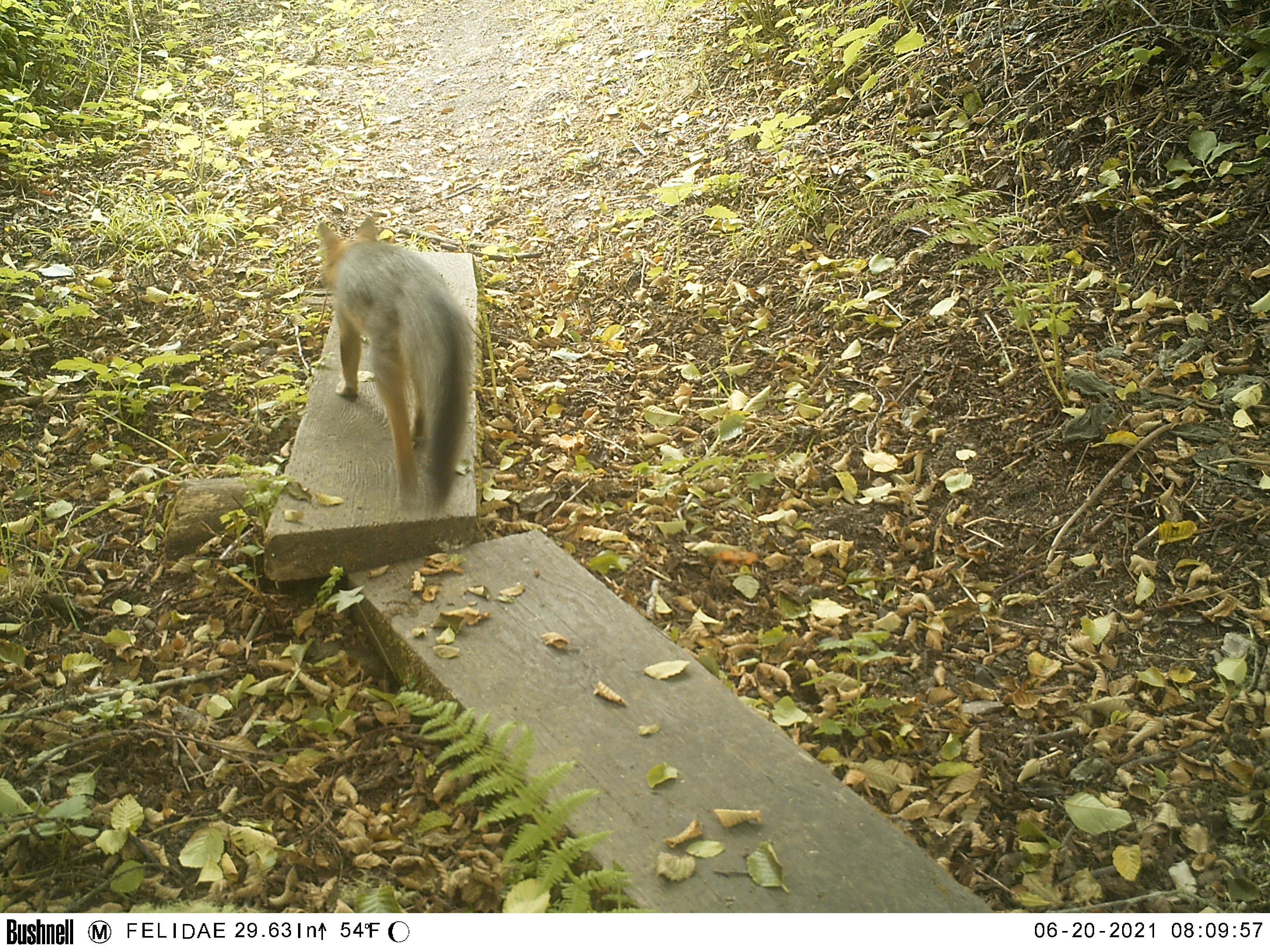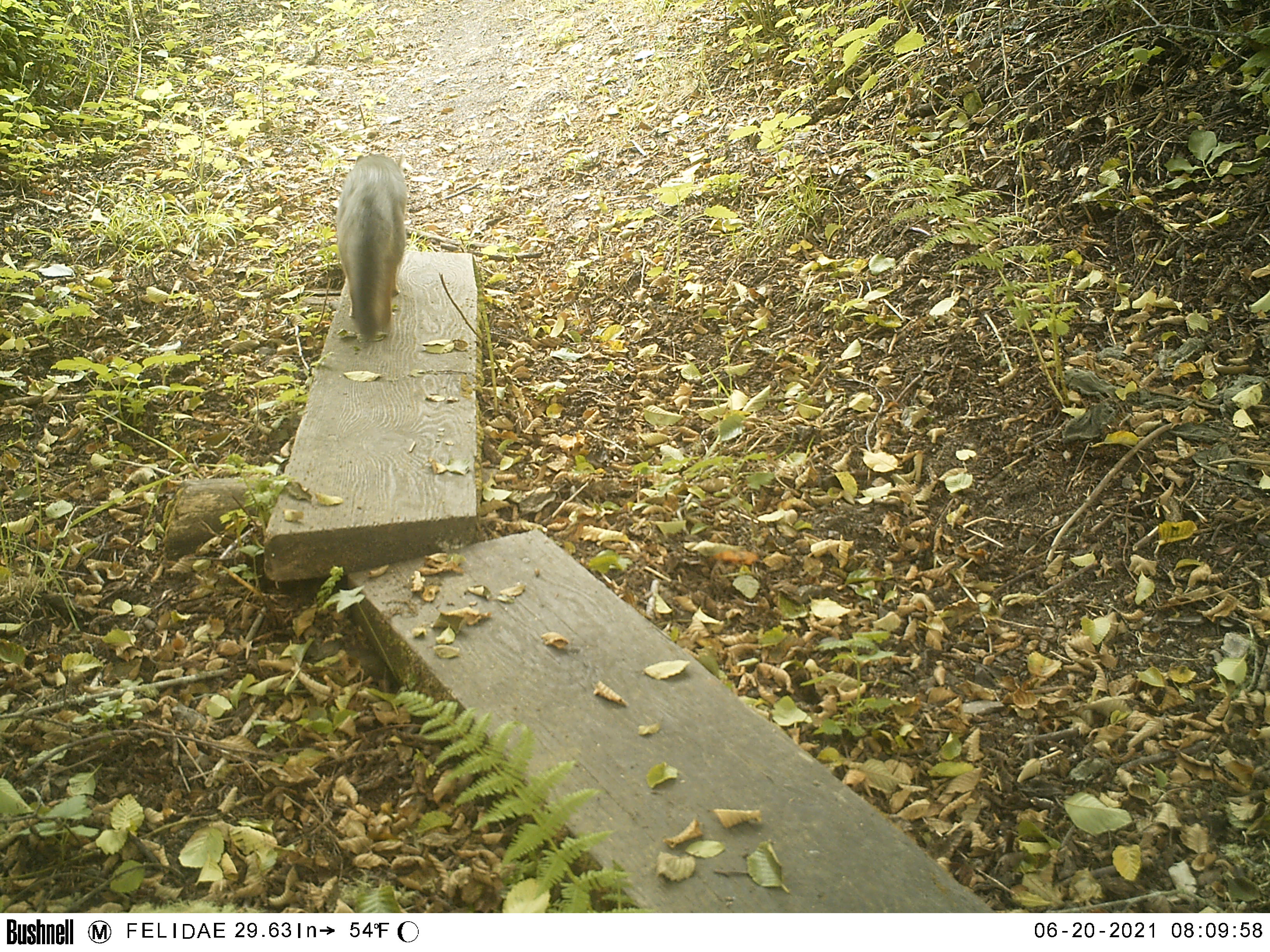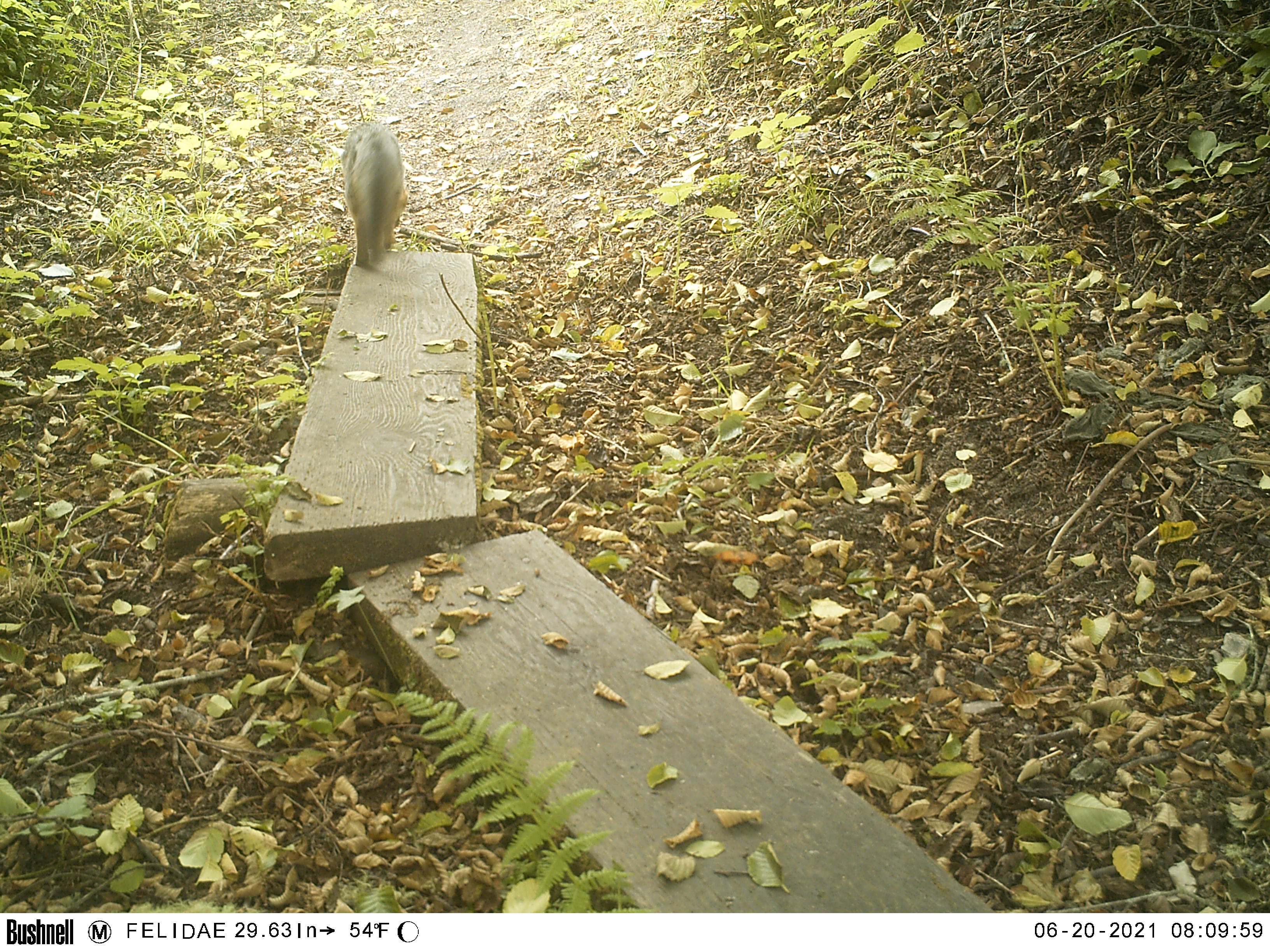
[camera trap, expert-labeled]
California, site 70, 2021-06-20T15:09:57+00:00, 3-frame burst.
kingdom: Animalia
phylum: Chordata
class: Mammalia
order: Carnivora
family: Canidae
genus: Urocyon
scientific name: Urocyon cinereoargenteus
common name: gray fox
Gray fox (Urocyon cinereoargenteus).